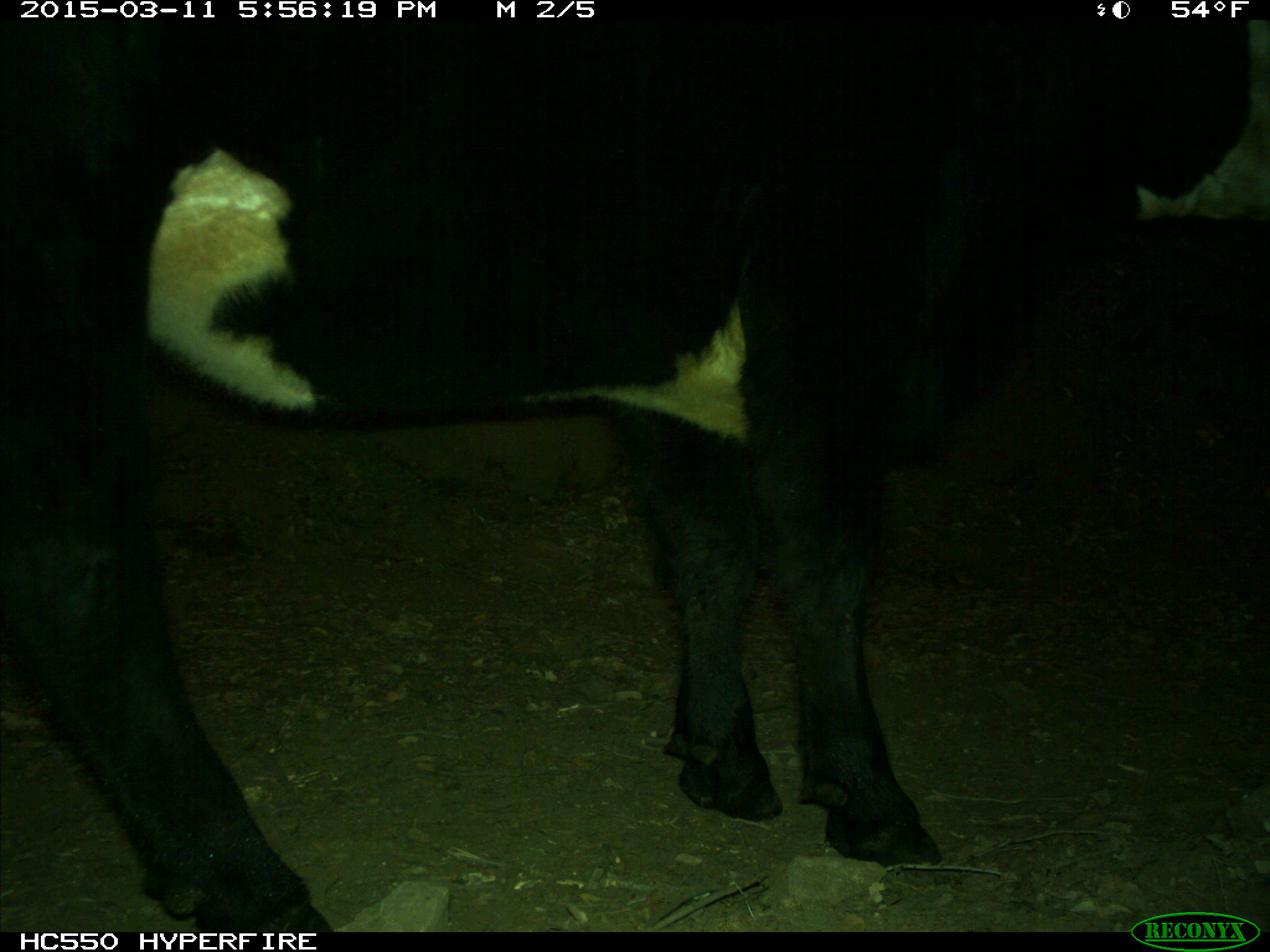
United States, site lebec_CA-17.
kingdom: Animalia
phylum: Chordata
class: Mammalia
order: Artiodactyla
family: Bovidae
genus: Bos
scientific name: Bos taurus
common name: domestic cow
Bos taurus (domestic cow).